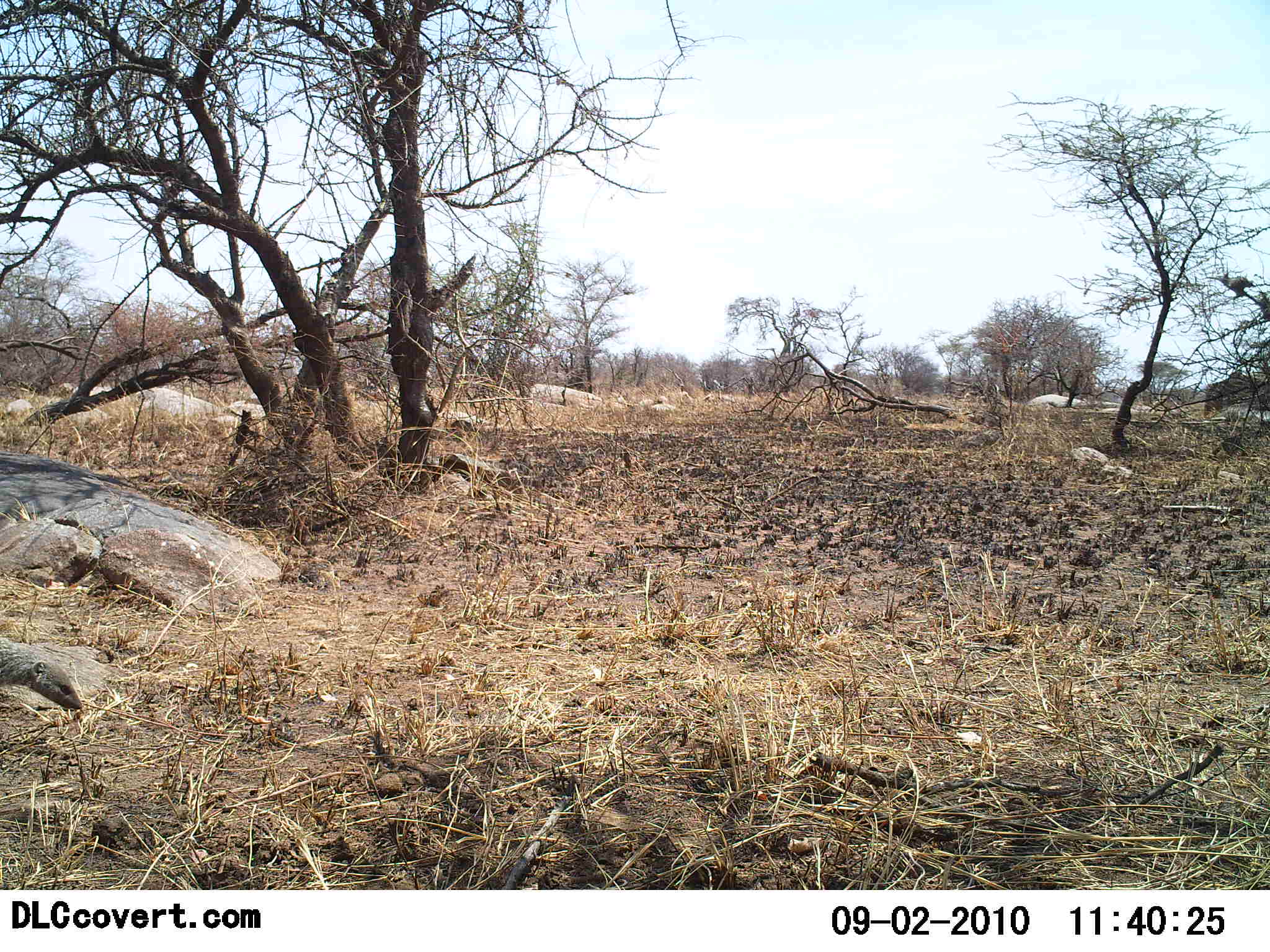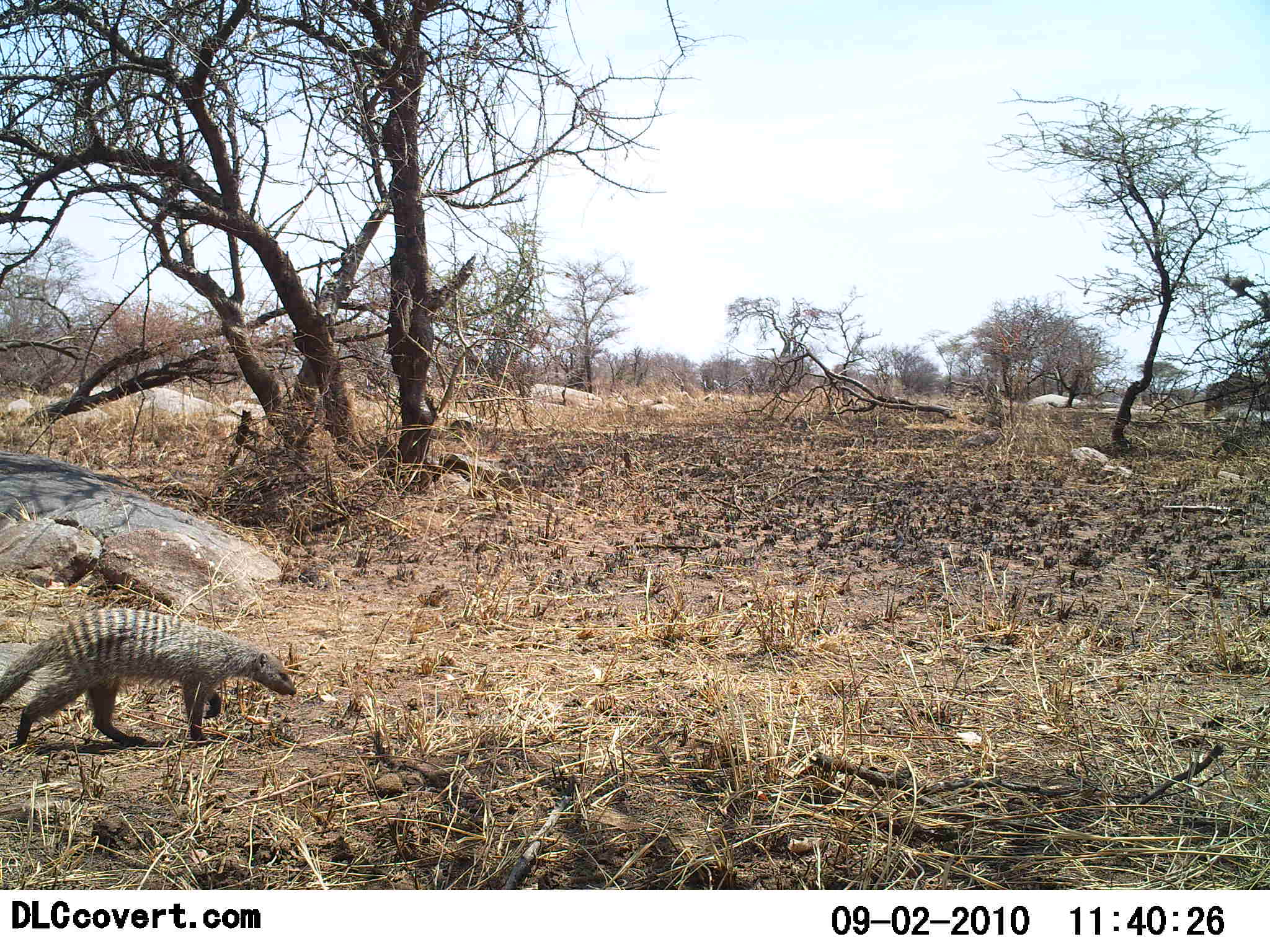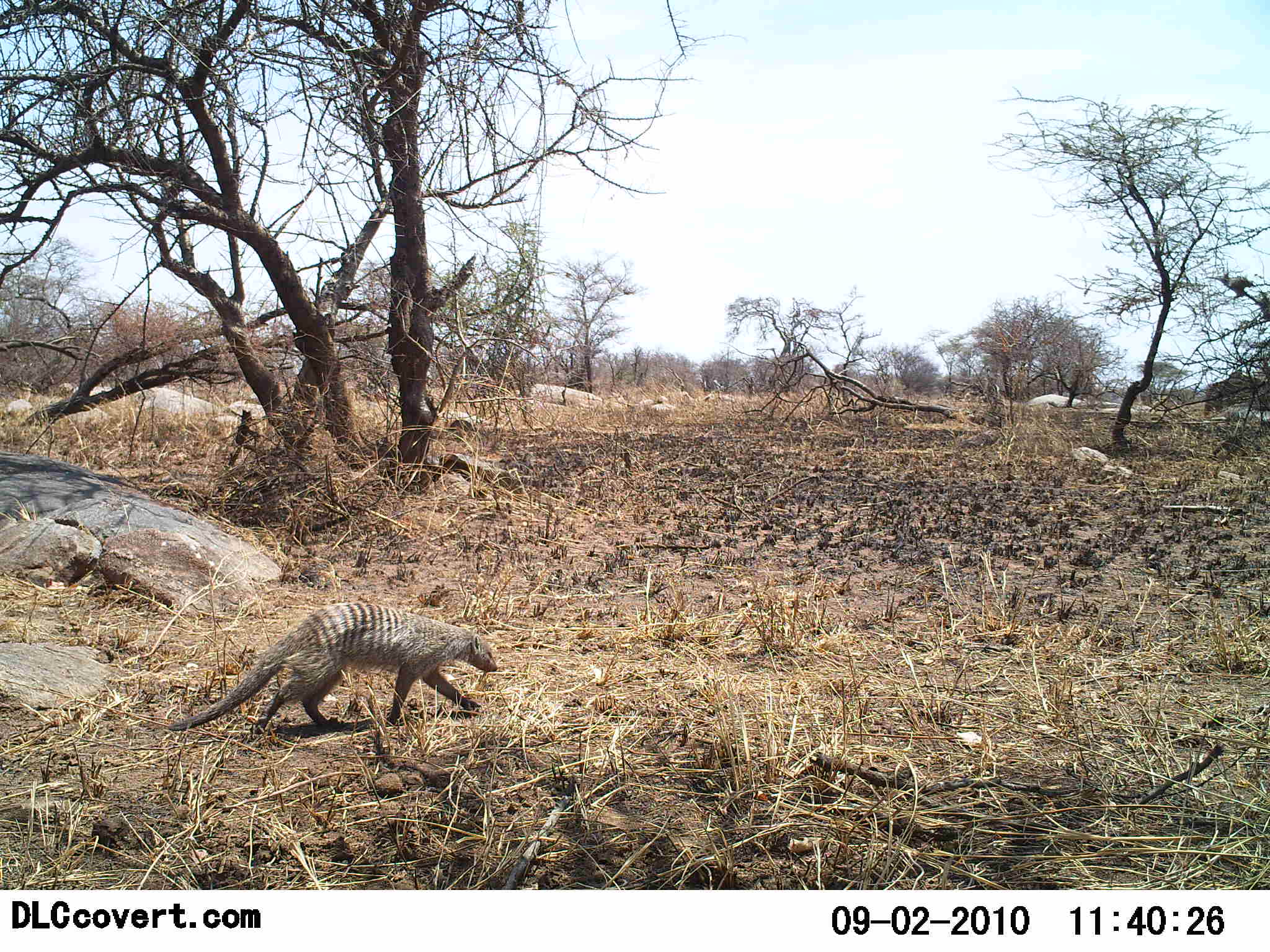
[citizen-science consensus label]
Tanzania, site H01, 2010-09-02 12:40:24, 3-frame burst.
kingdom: Animalia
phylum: Chordata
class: Mammalia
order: Carnivora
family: Herpestidae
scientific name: Herpestidae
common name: mongoose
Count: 1.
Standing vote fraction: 6%.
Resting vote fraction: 0%.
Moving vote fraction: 100%.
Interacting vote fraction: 0%.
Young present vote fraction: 0%.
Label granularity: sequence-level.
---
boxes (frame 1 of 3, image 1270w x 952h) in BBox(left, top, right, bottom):
animal: BBox(0, 638, 83, 712)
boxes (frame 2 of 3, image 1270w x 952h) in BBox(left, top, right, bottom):
animal: BBox(0, 609, 297, 748)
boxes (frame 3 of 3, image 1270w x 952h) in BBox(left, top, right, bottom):
animal: BBox(166, 599, 500, 736)